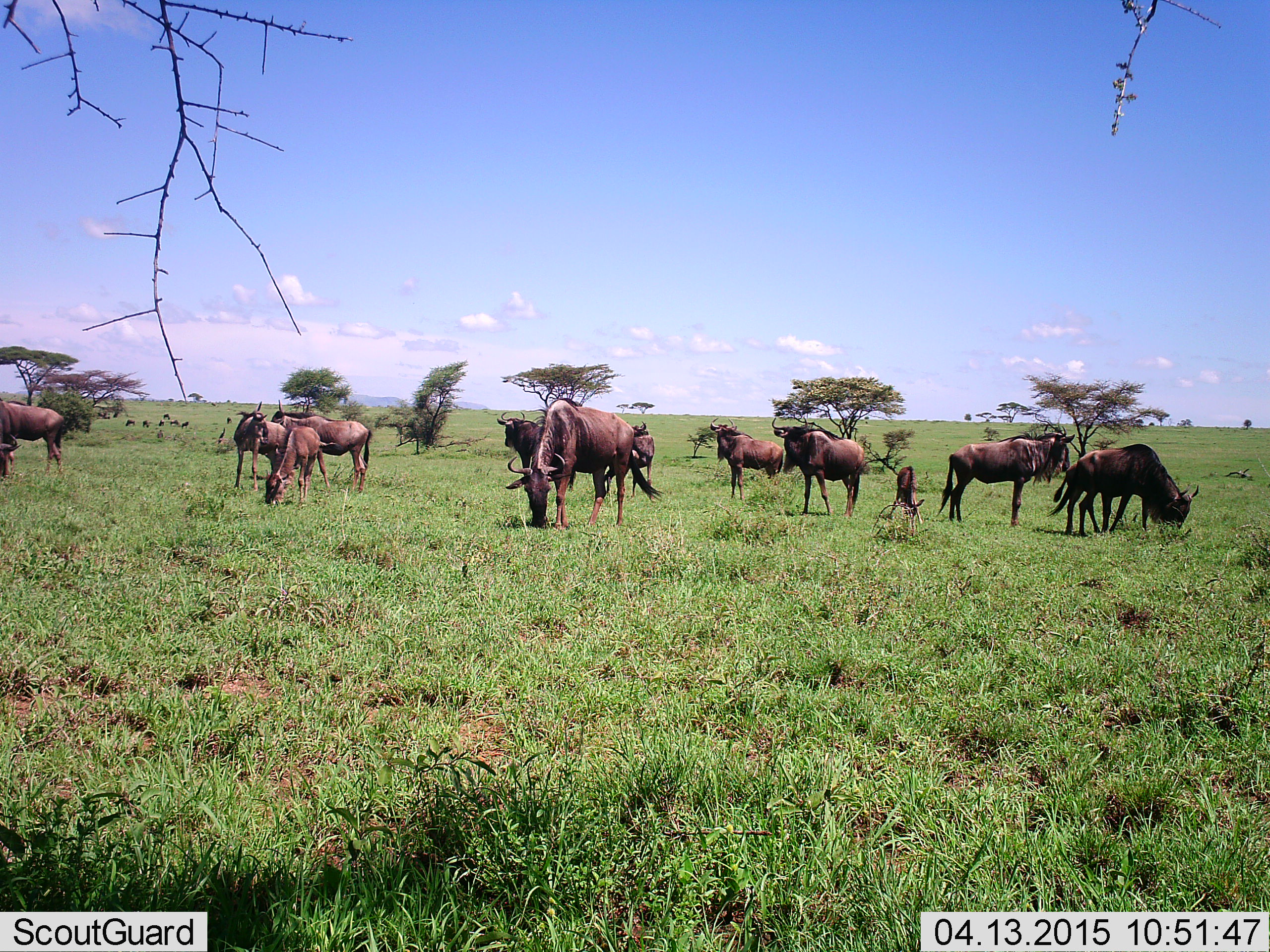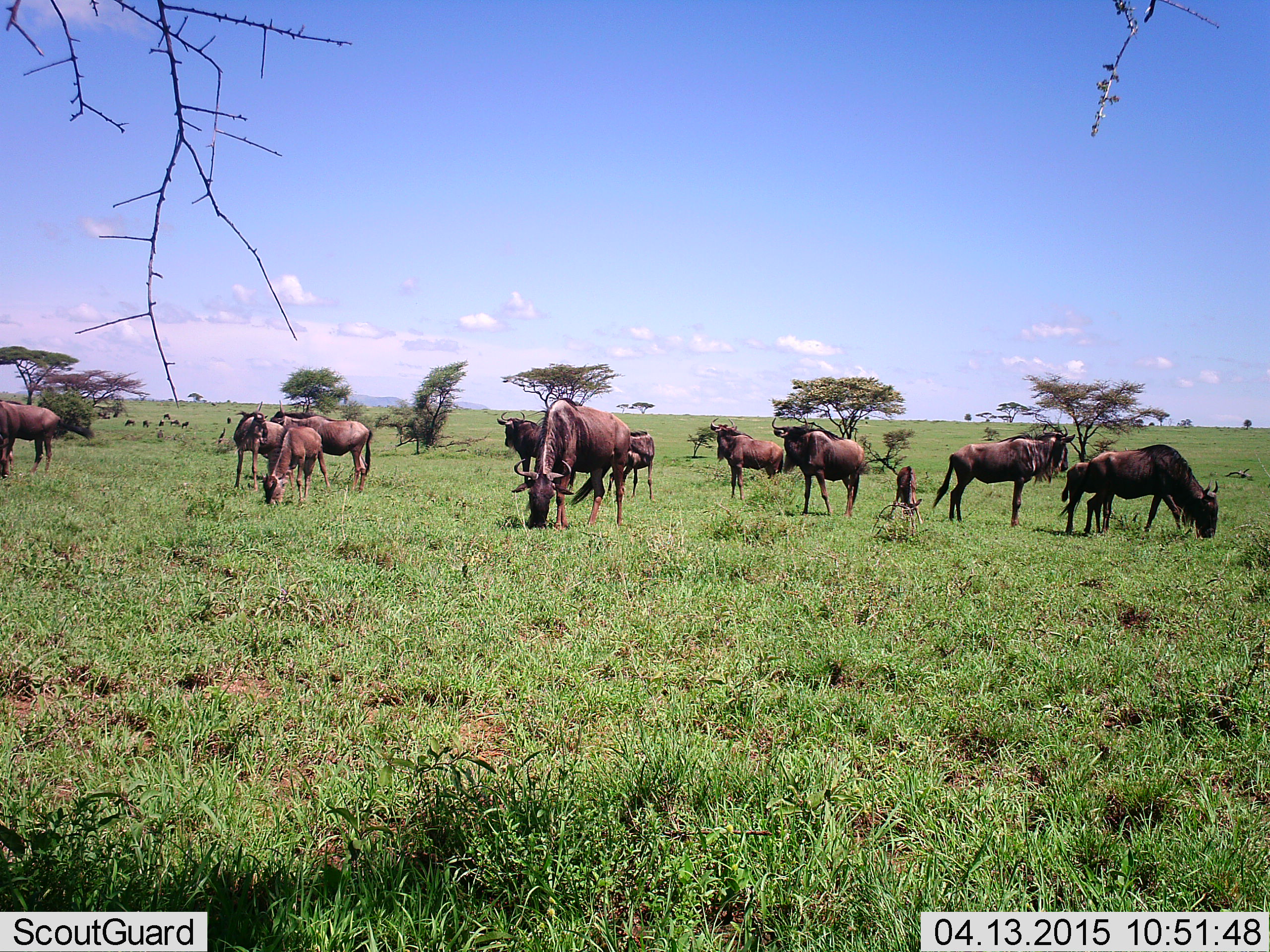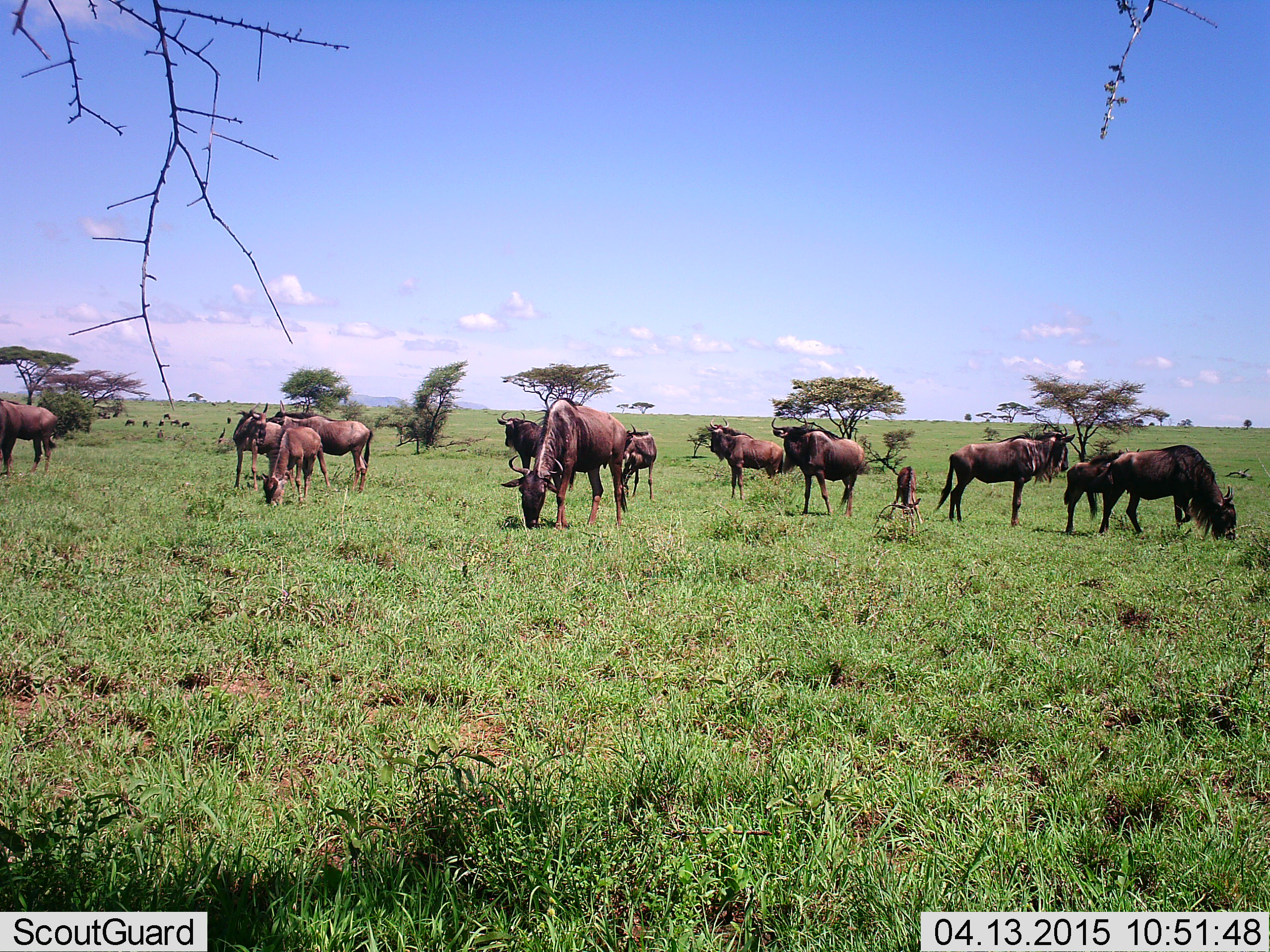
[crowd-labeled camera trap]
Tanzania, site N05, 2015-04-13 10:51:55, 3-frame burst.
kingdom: Animalia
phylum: Chordata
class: Mammalia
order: Artiodactyla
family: Bovidae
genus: Connochaetes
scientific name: Connochaetes taurinus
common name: blue wildebeest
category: wildebeest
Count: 11-50.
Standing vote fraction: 60%.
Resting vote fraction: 10%.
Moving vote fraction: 10%.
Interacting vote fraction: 10%.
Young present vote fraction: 80%.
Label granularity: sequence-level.